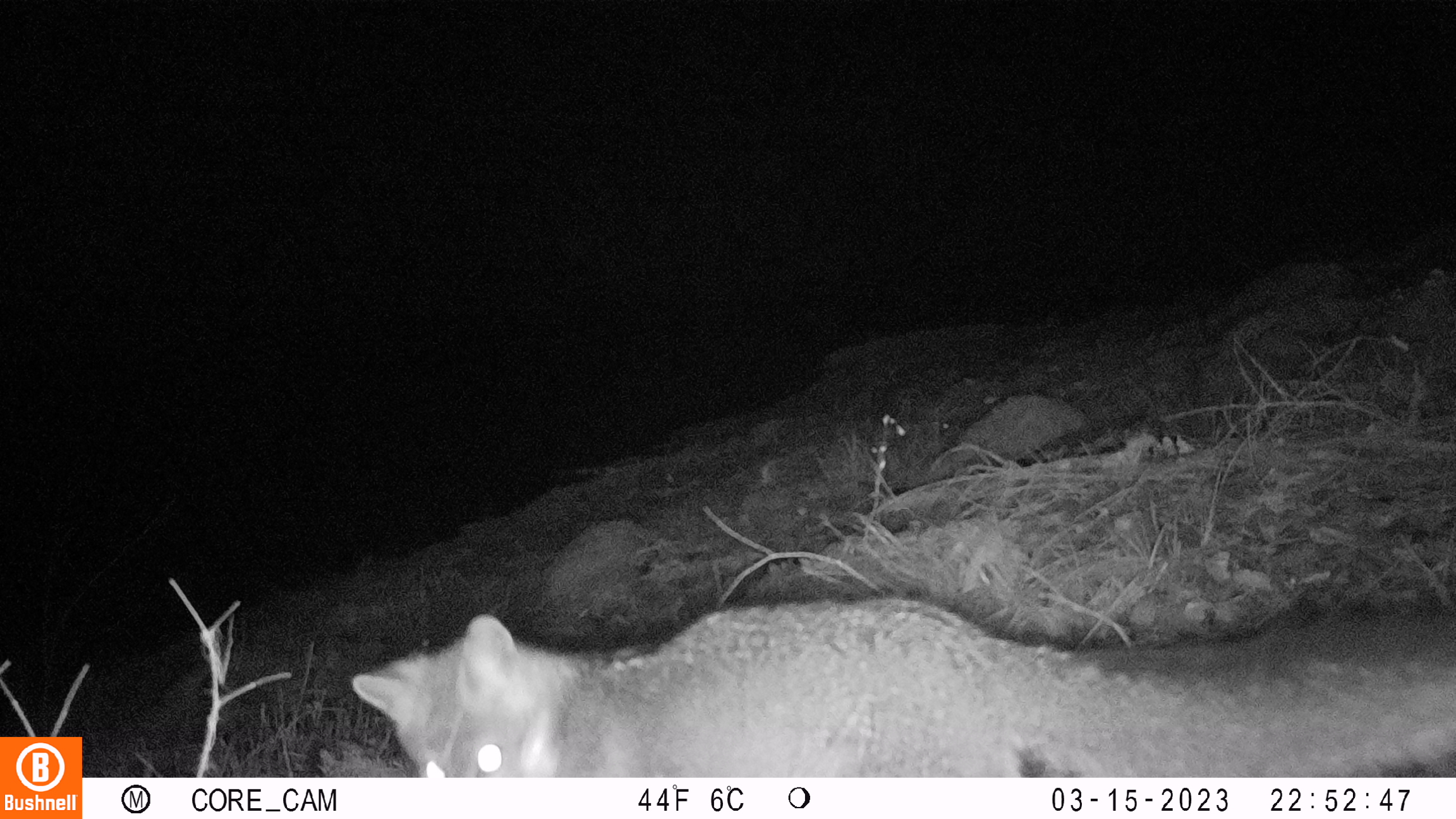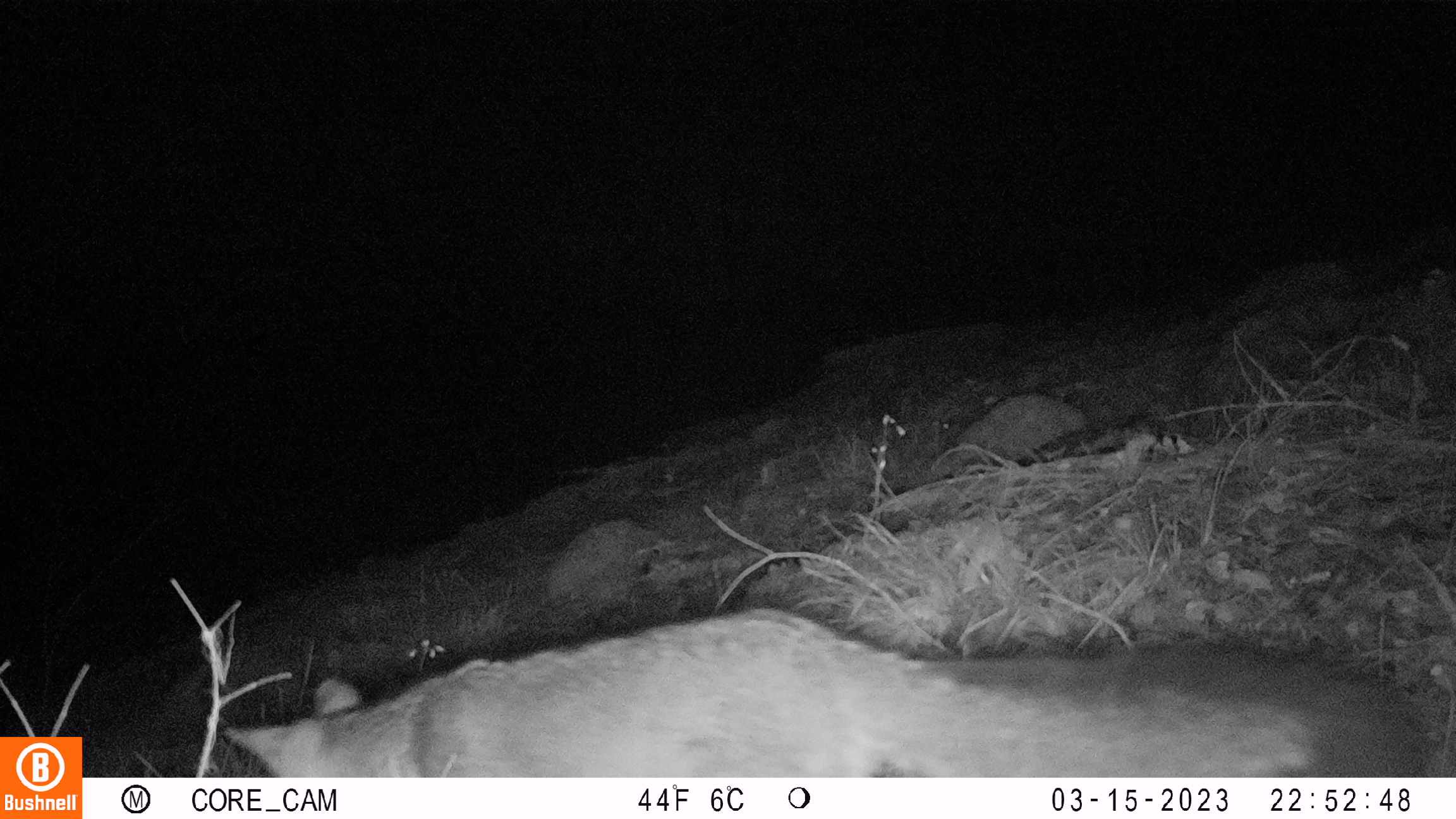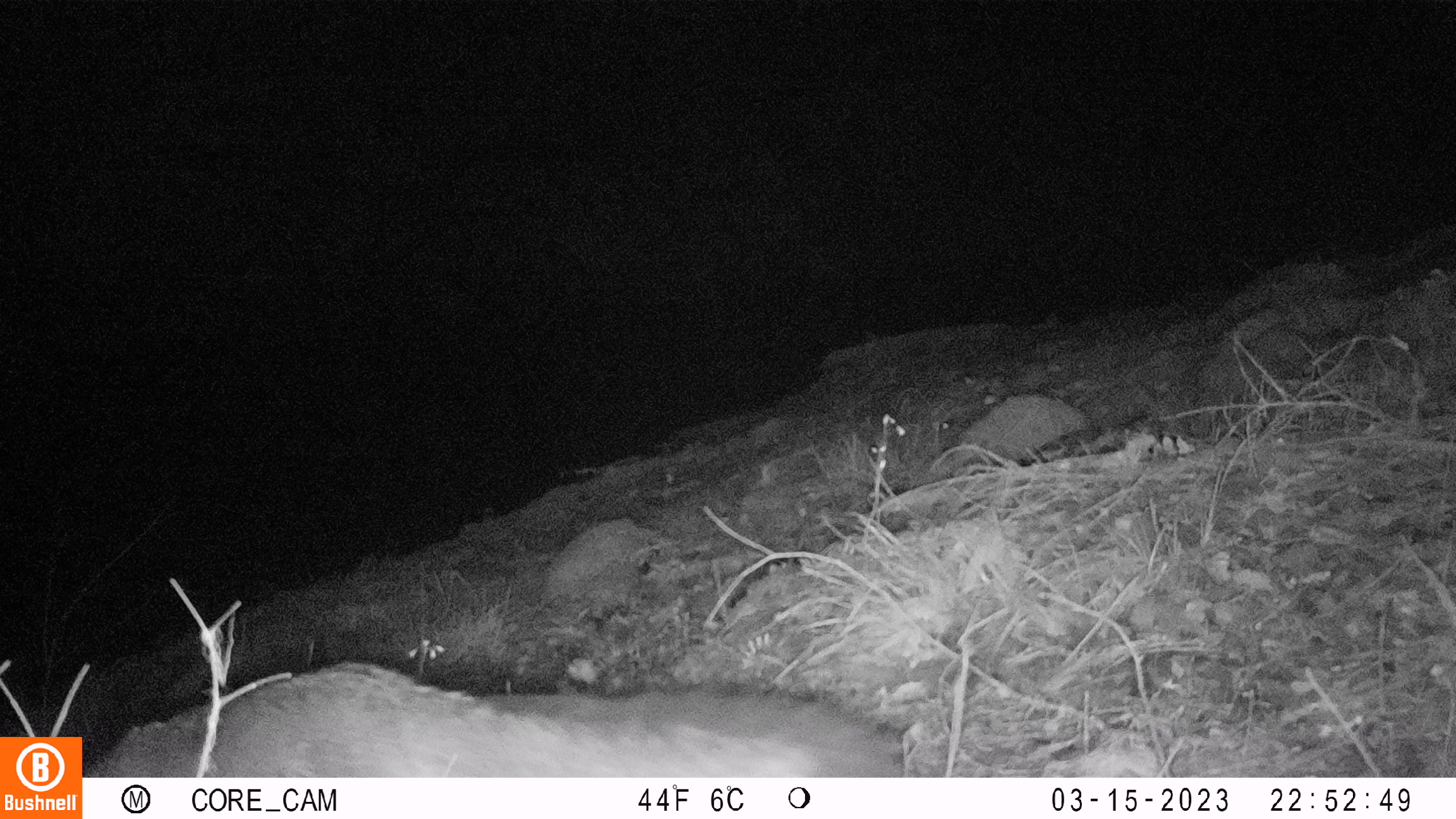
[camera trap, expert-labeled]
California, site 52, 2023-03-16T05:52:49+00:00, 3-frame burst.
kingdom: Animalia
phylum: Chordata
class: Mammalia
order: Carnivora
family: Canidae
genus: Urocyon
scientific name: Urocyon cinereoargenteus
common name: gray fox